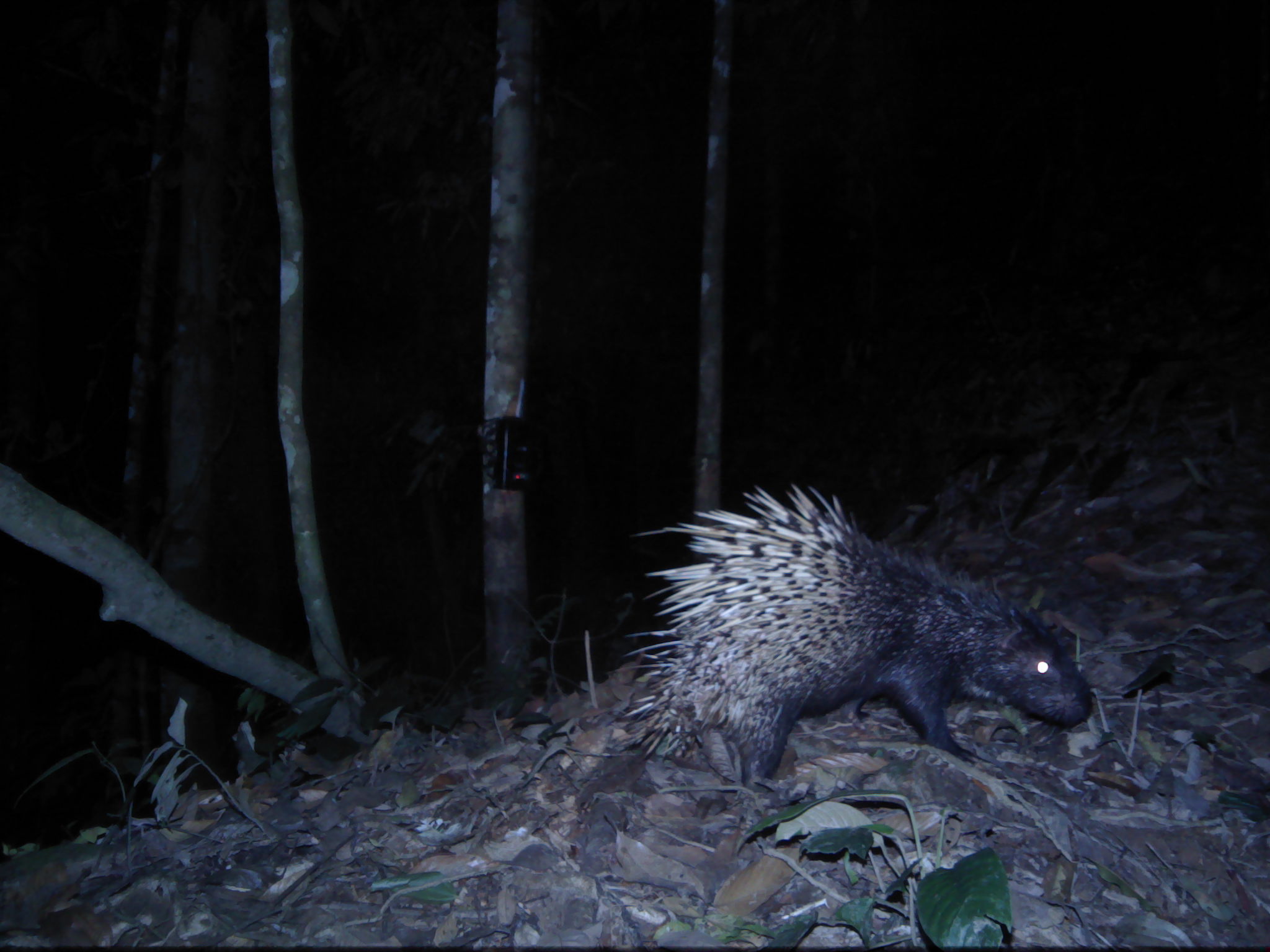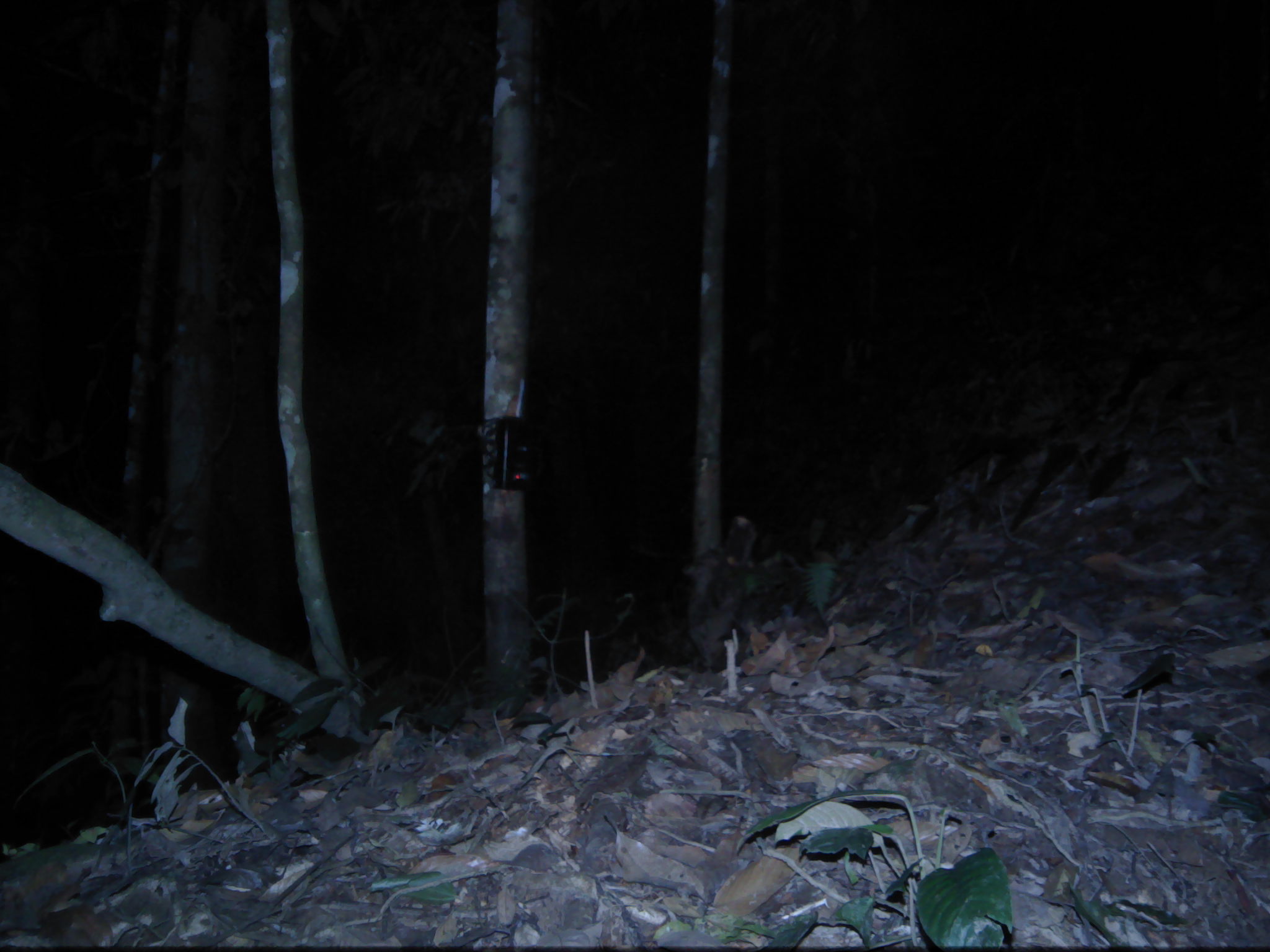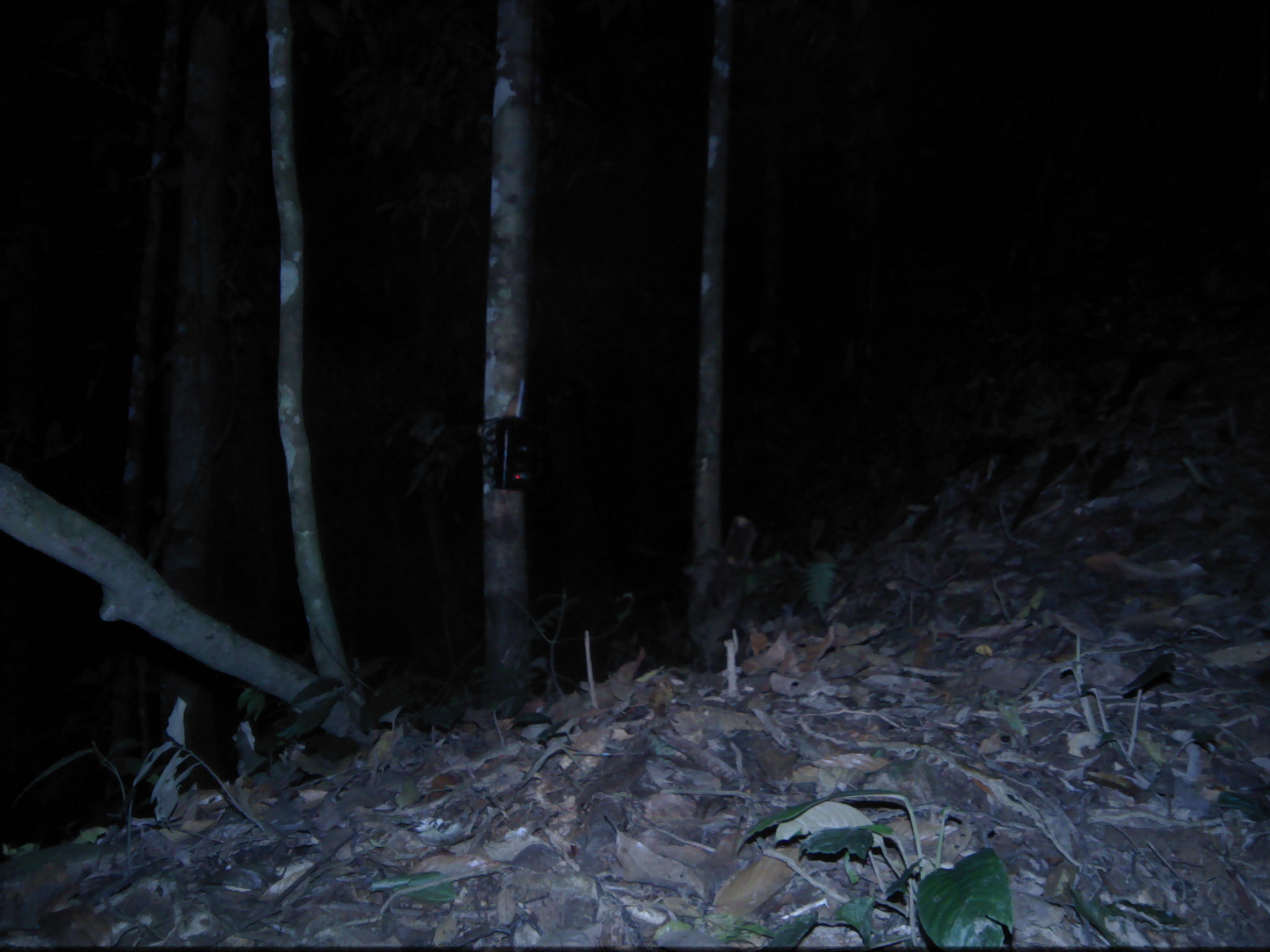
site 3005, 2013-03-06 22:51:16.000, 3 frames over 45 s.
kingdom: Animalia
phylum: Chordata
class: Mammalia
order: Rodentia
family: Hystricidae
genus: Hystrix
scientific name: Hystrix brachyura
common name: east asian porcupine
Hystrix brachyura (east asian porcupine), count 1.